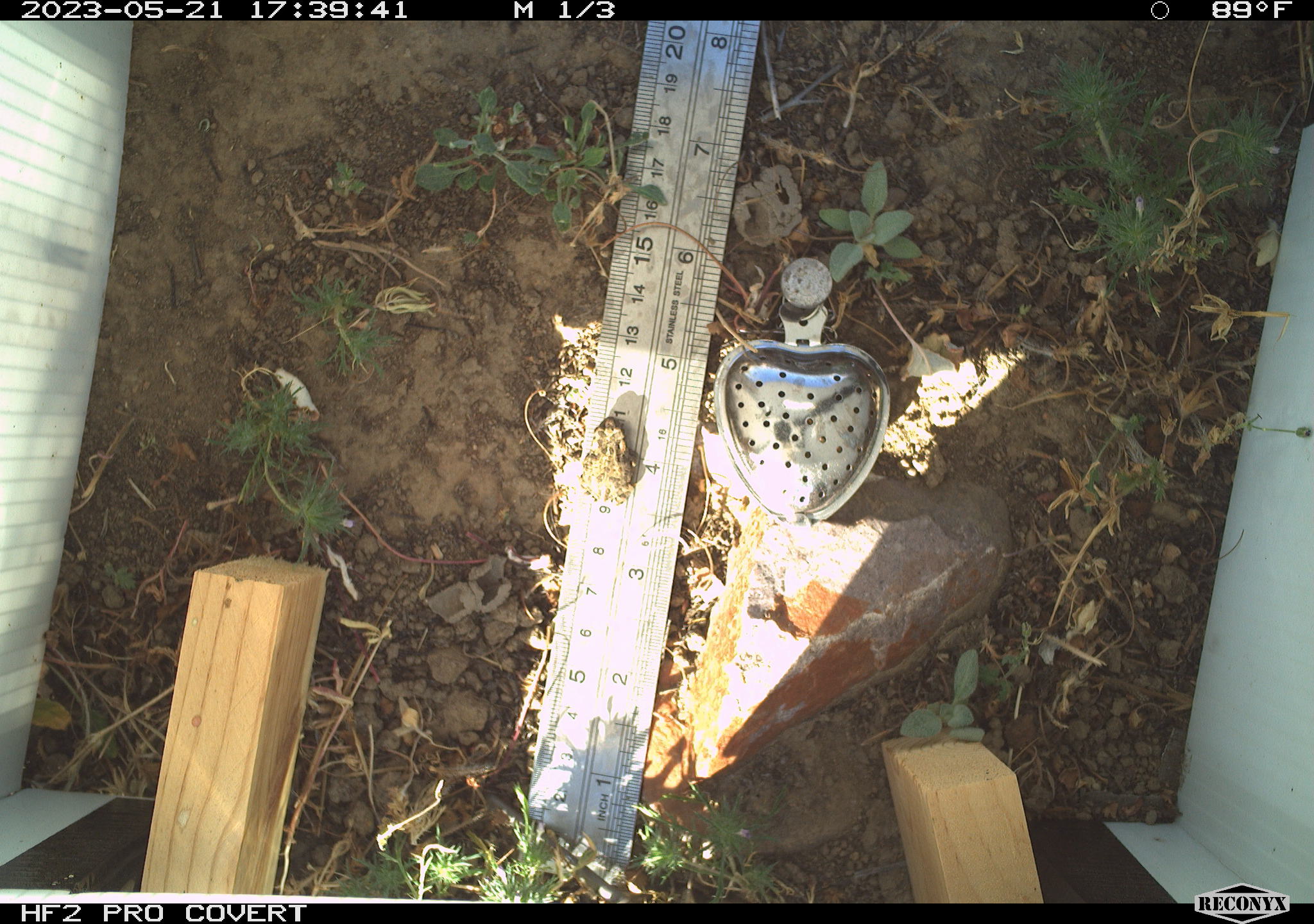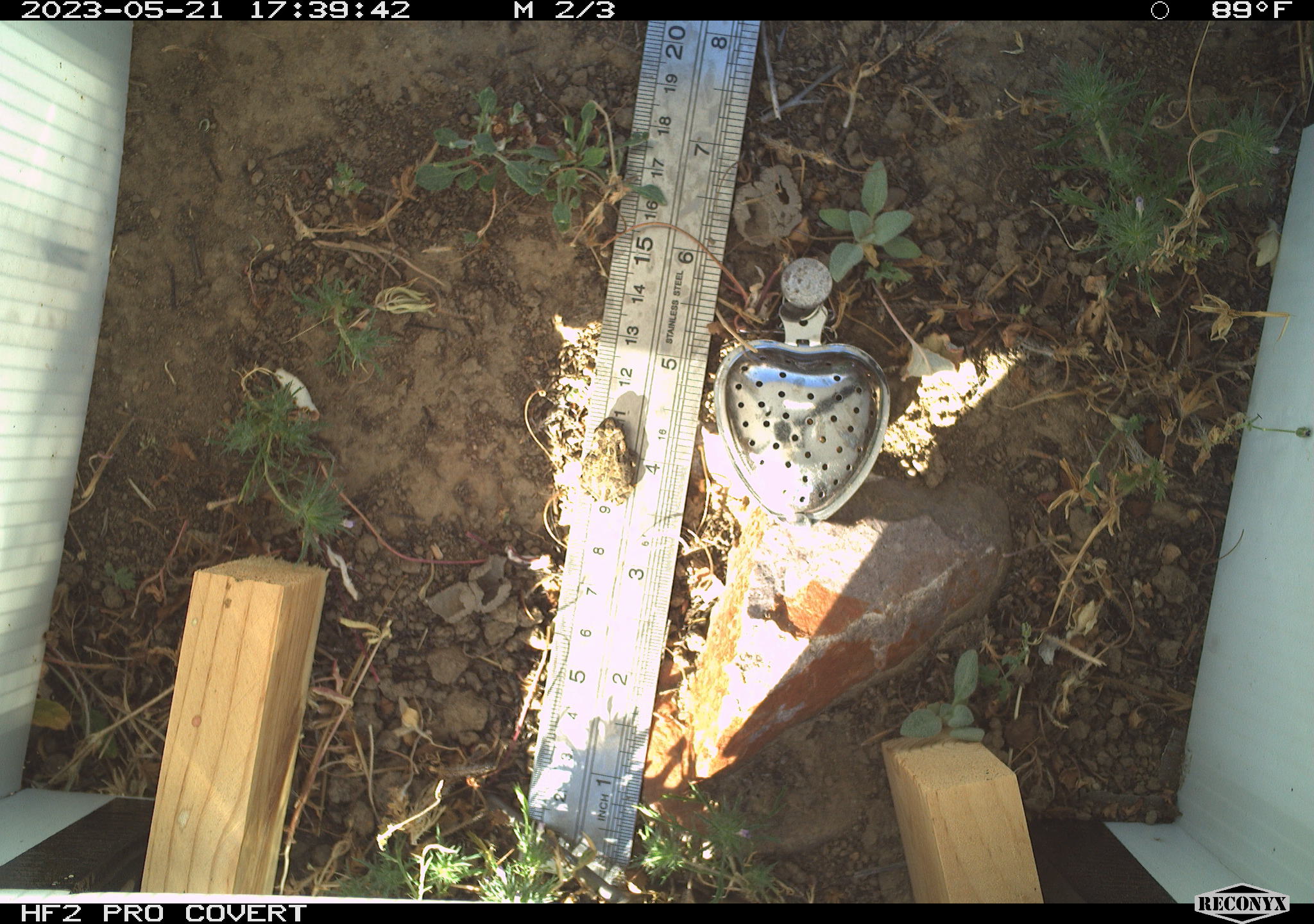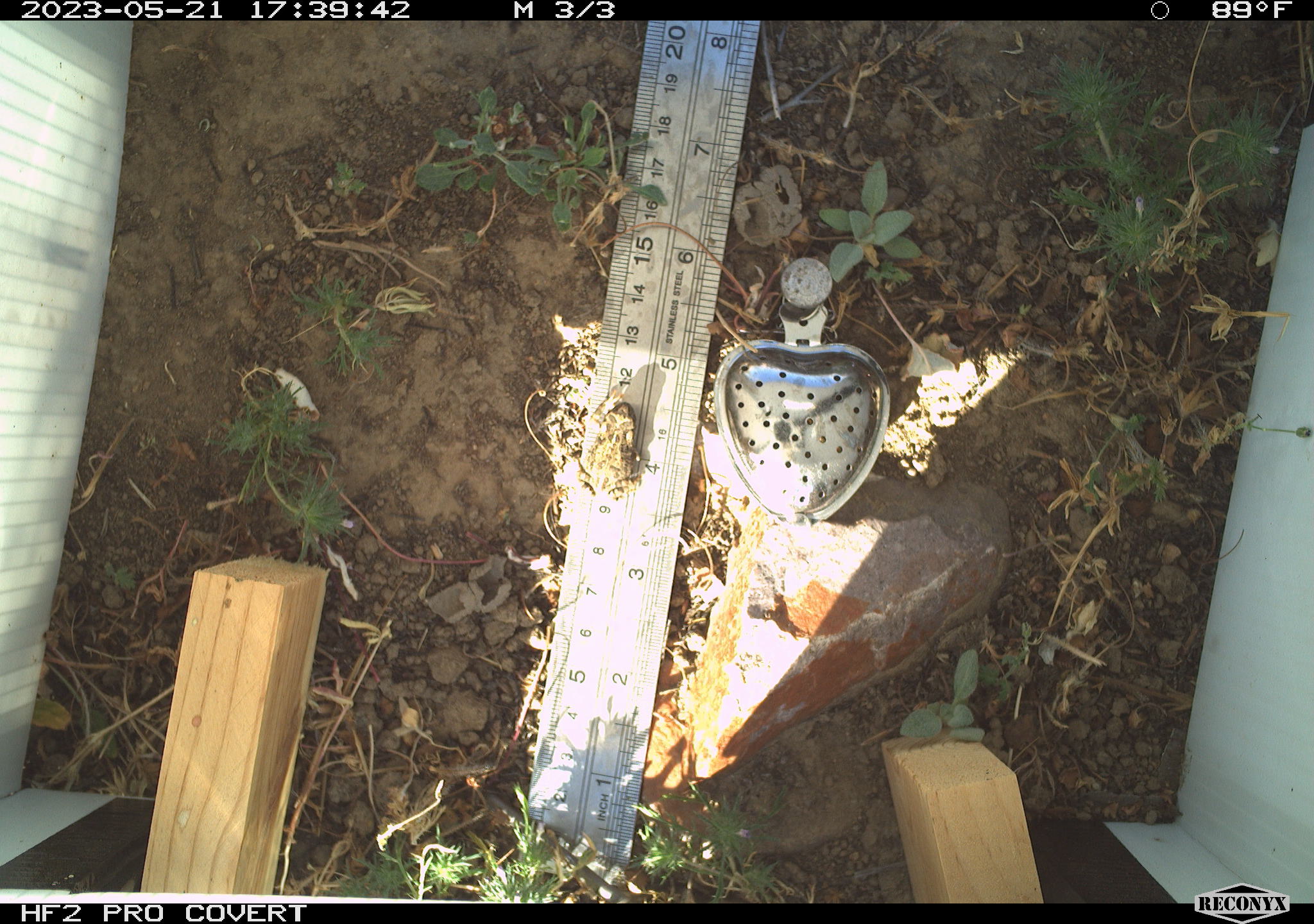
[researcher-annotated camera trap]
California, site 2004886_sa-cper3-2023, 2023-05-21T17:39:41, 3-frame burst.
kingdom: Animalia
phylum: Chordata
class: Amphibia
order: Anura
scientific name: Anura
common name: frogs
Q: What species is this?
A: Frogs (Anura).